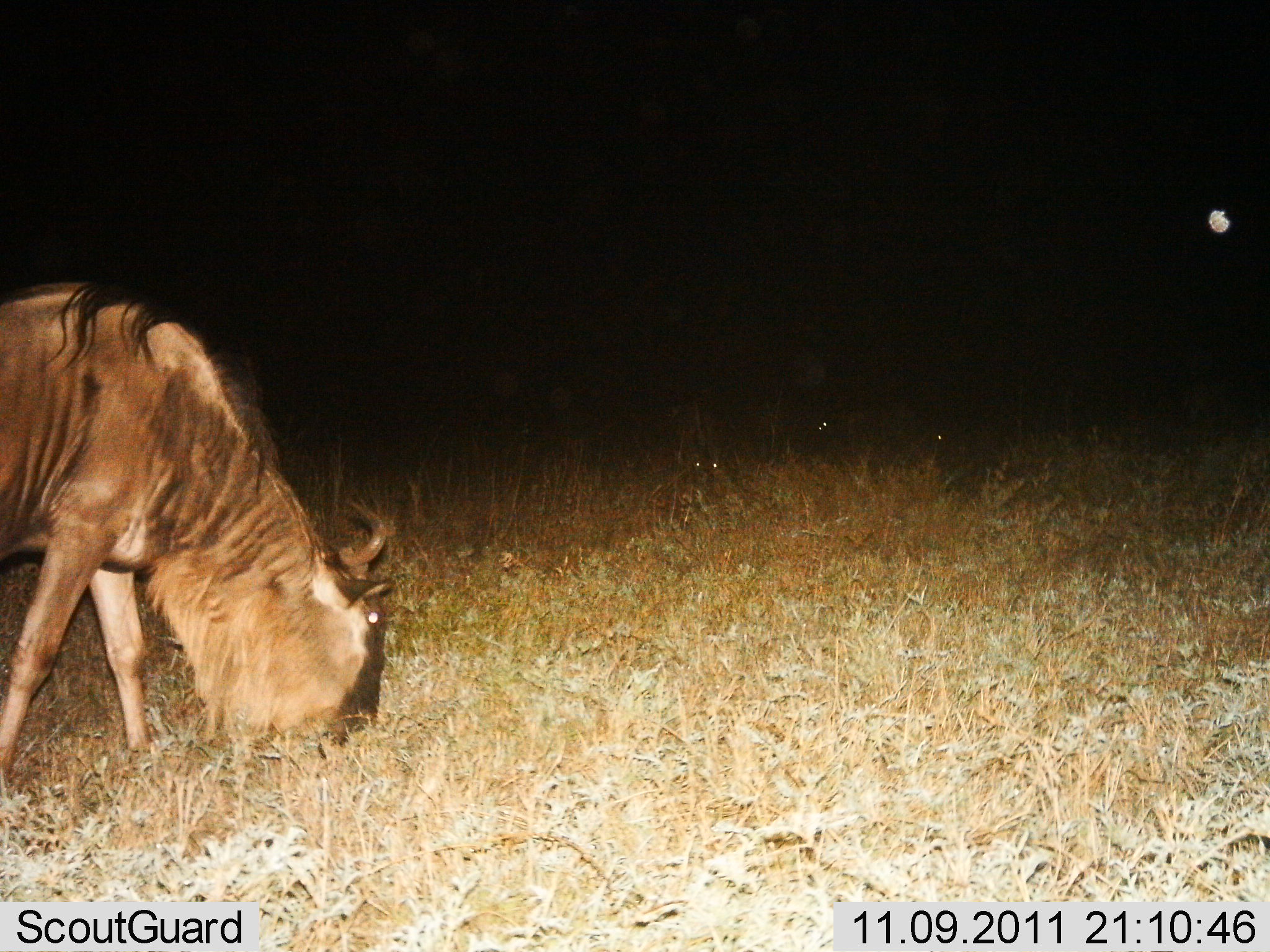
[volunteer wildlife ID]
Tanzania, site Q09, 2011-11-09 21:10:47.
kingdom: Animalia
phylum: Chordata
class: Mammalia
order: Artiodactyla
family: Bovidae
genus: Connochaetes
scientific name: Connochaetes taurinus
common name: blue wildebeest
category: wildebeest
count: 1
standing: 17%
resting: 8%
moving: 0%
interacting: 0%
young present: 0%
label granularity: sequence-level